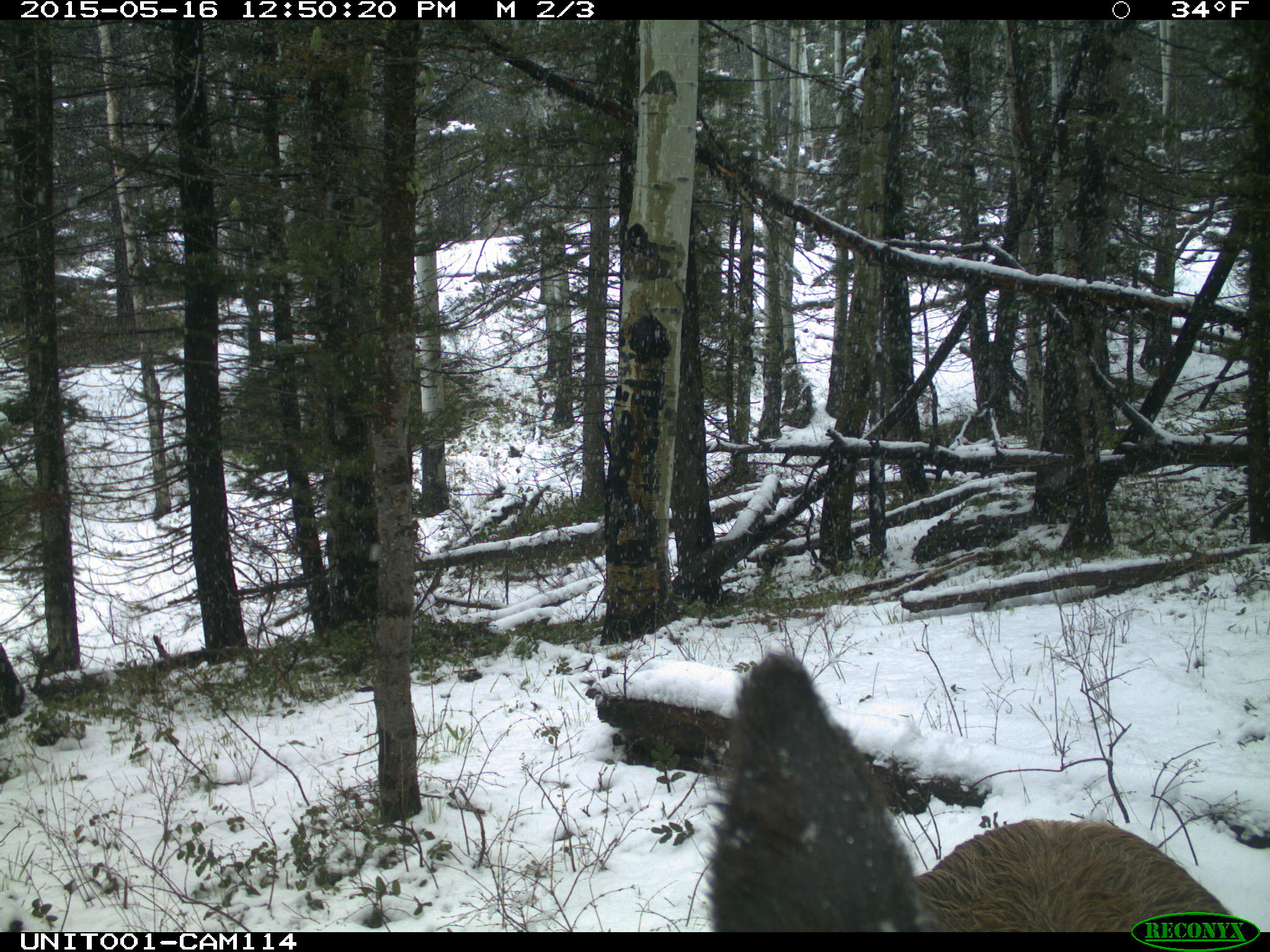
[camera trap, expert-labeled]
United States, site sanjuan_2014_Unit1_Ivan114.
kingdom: Animalia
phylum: Chordata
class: Mammalia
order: Artiodactyla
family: Cervidae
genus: Cervus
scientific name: Cervus elaphus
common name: red deer